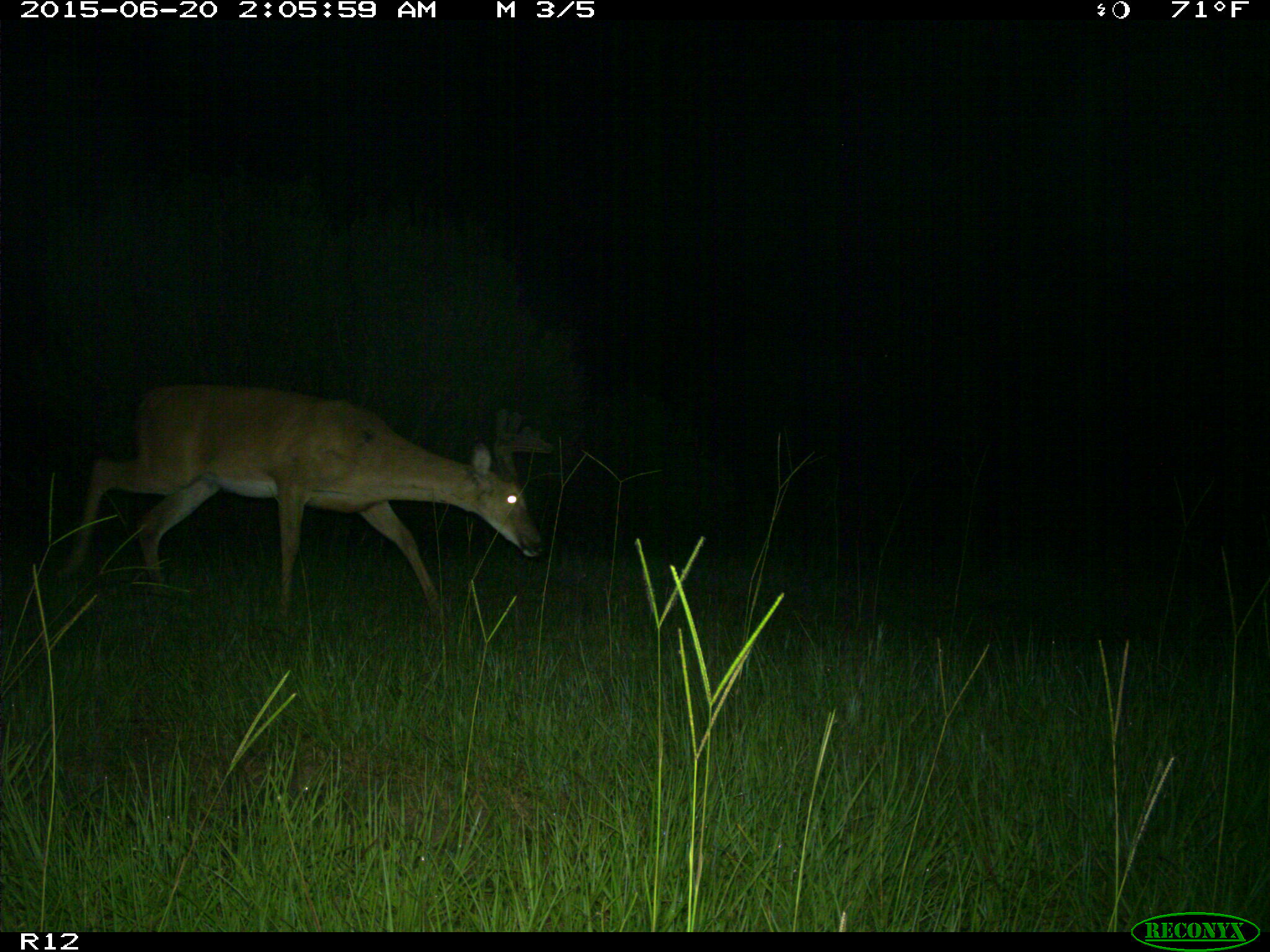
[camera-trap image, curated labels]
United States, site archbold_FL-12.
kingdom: Animalia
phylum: Chordata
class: Mammalia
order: Artiodactyla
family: Cervidae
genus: Odocoileus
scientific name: Odocoileus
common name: deer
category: unidentified deer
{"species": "unidentified deer (deer) (Odocoileus)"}